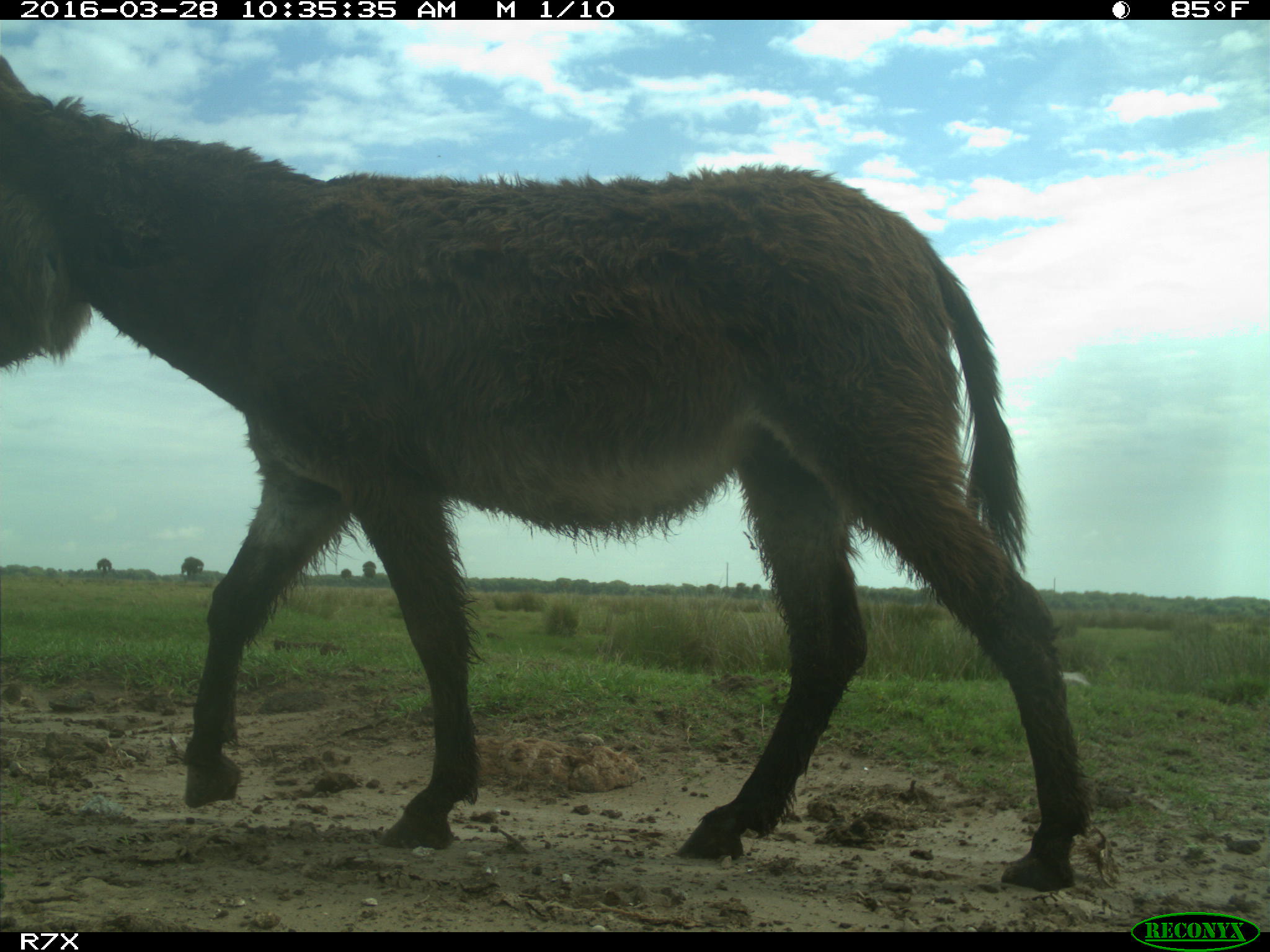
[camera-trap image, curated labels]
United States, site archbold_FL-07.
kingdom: Animalia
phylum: Chordata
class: Mammalia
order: Perissodactyla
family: Equidae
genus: Equus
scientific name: Equus africanus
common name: african wild ass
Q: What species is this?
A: Equus africanus (african wild ass).